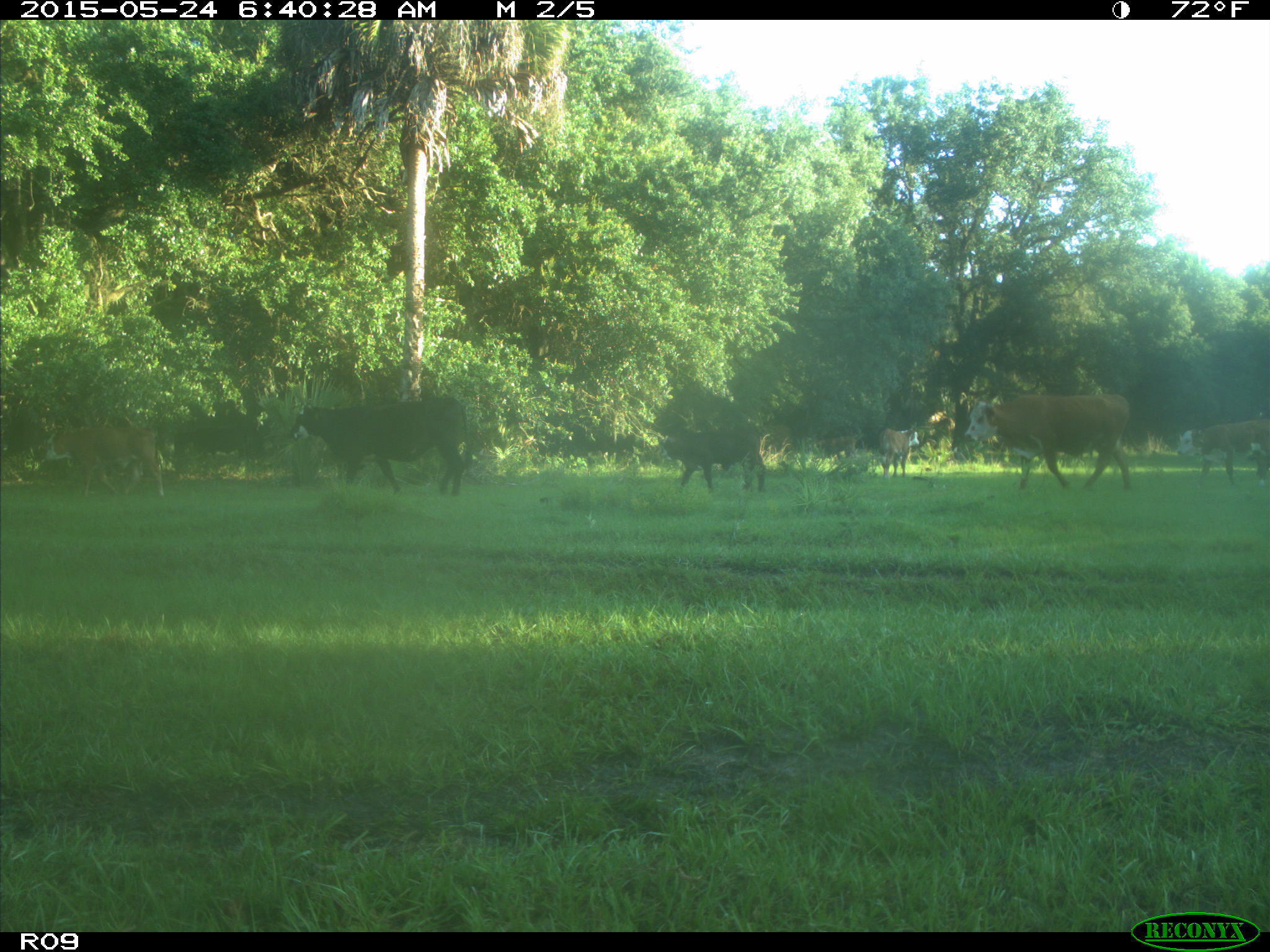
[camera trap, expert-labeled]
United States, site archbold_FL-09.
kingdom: Animalia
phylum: Chordata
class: Mammalia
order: Artiodactyla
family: Bovidae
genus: Bos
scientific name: Bos taurus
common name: domestic cow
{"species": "Bos taurus (domestic cow)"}